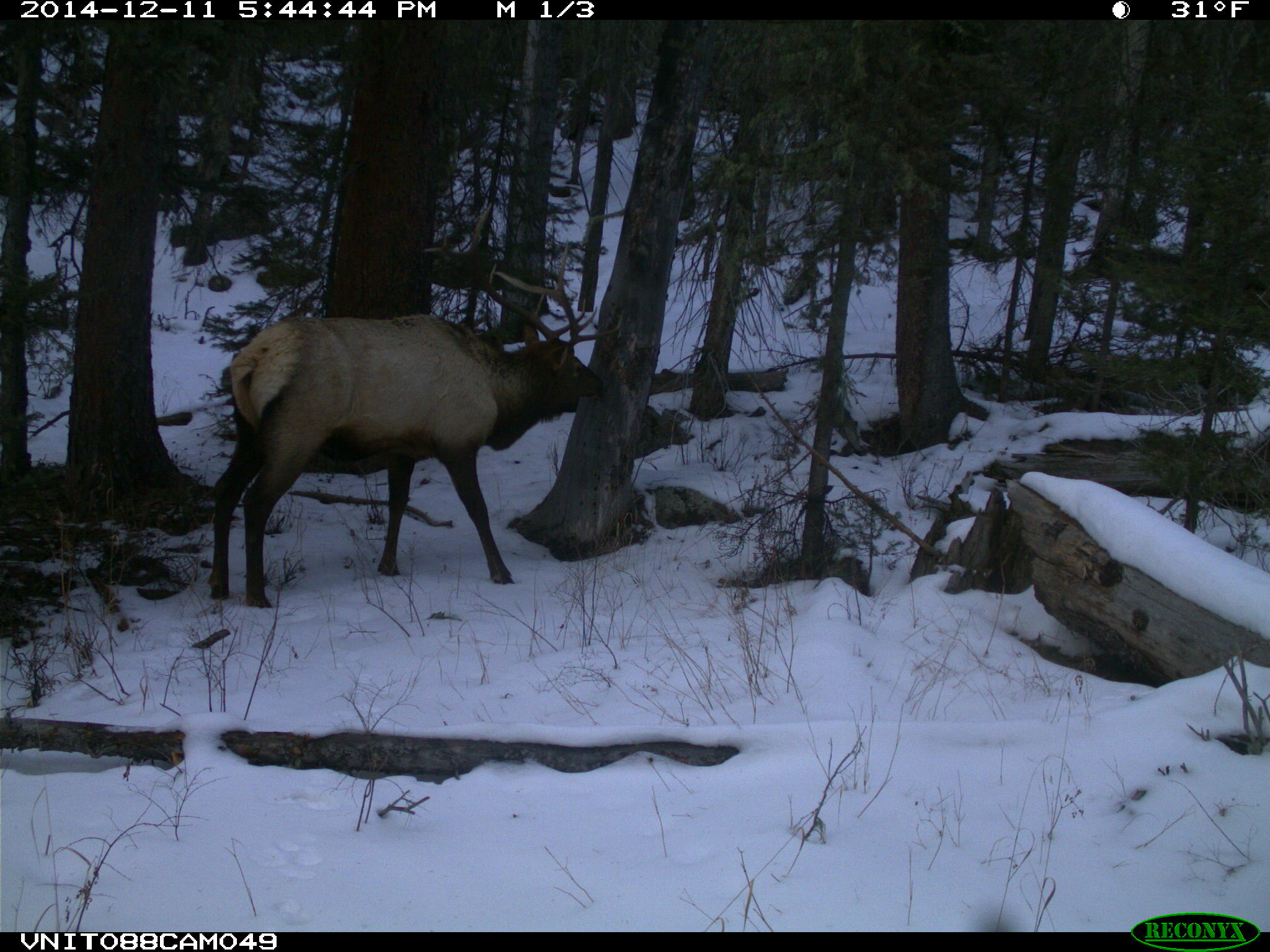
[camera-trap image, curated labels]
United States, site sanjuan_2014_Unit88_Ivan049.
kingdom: Animalia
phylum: Chordata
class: Mammalia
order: Artiodactyla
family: Cervidae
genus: Cervus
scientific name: Cervus elaphus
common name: red deer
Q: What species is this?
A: Cervus elaphus (red deer).